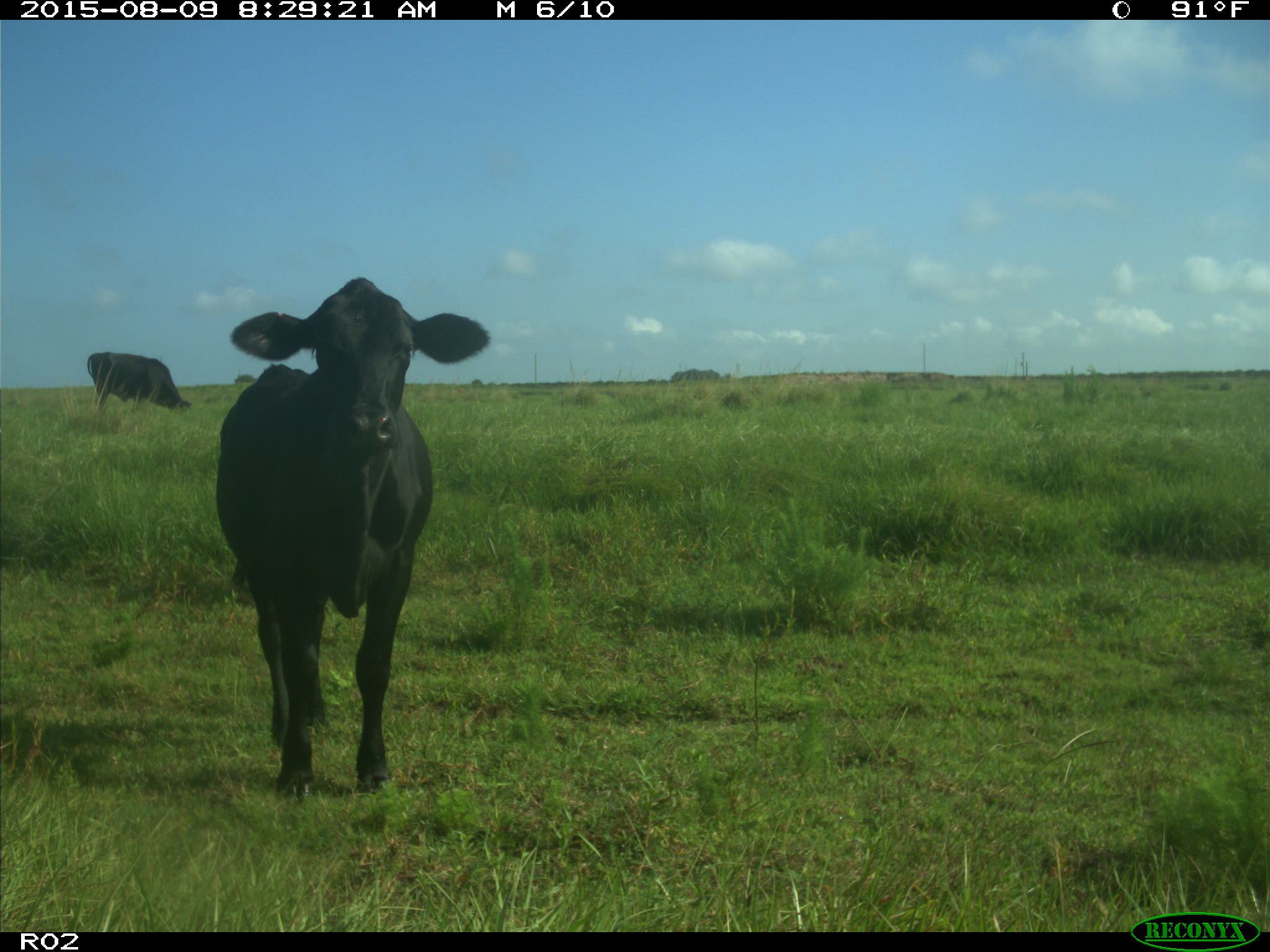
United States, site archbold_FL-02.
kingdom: Animalia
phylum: Chordata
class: Mammalia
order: Artiodactyla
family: Bovidae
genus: Bos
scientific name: Bos taurus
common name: domestic cow